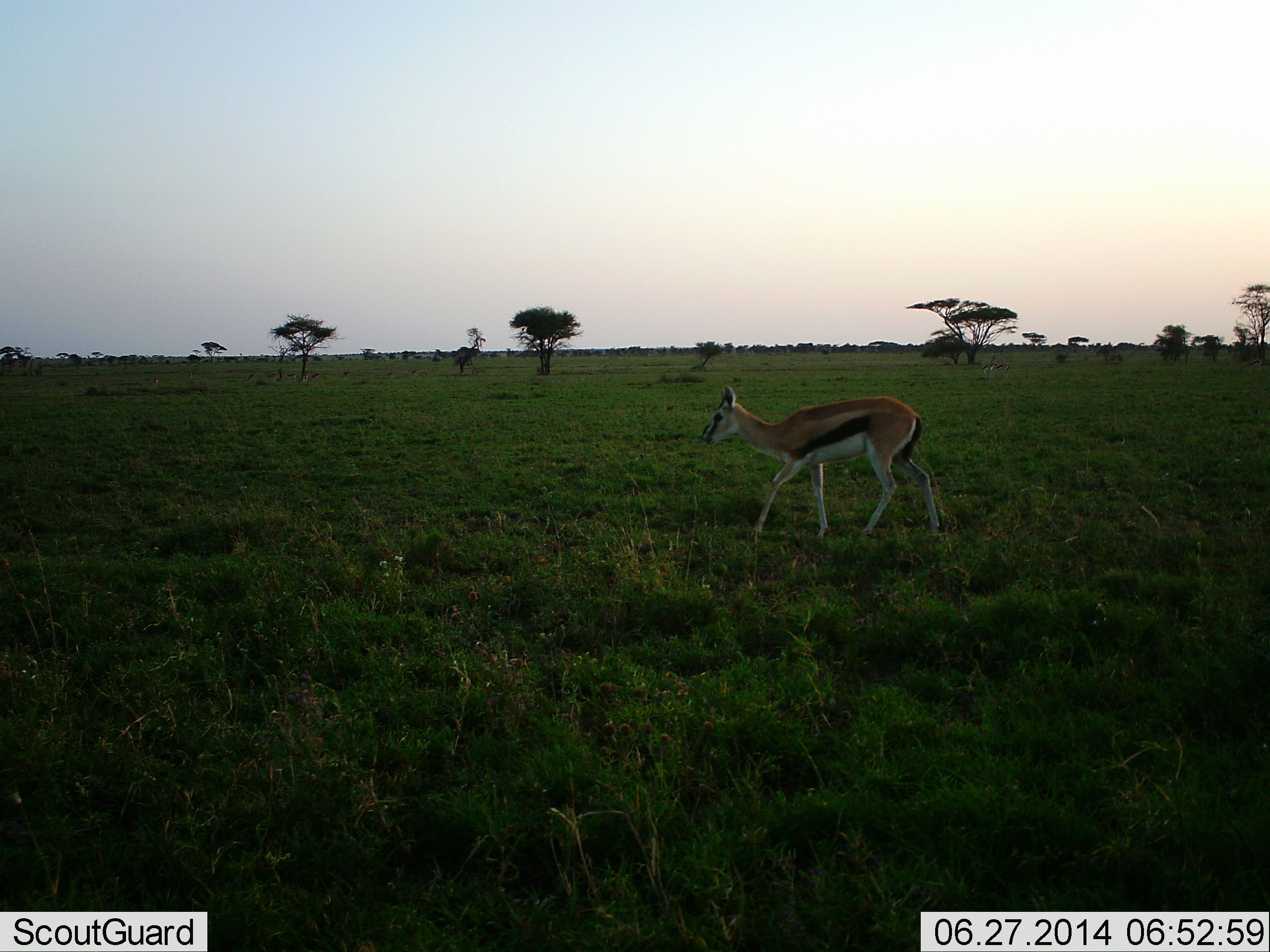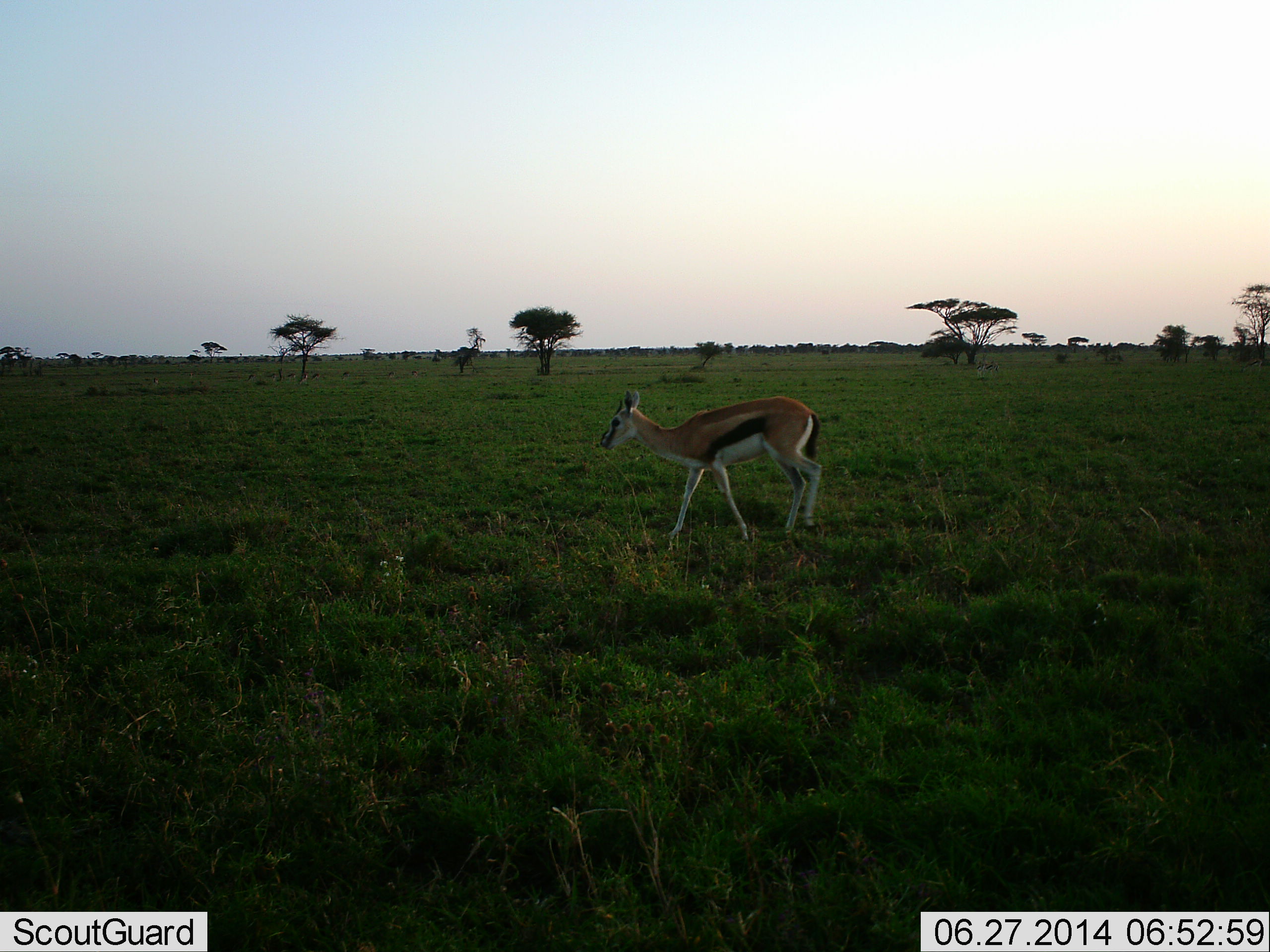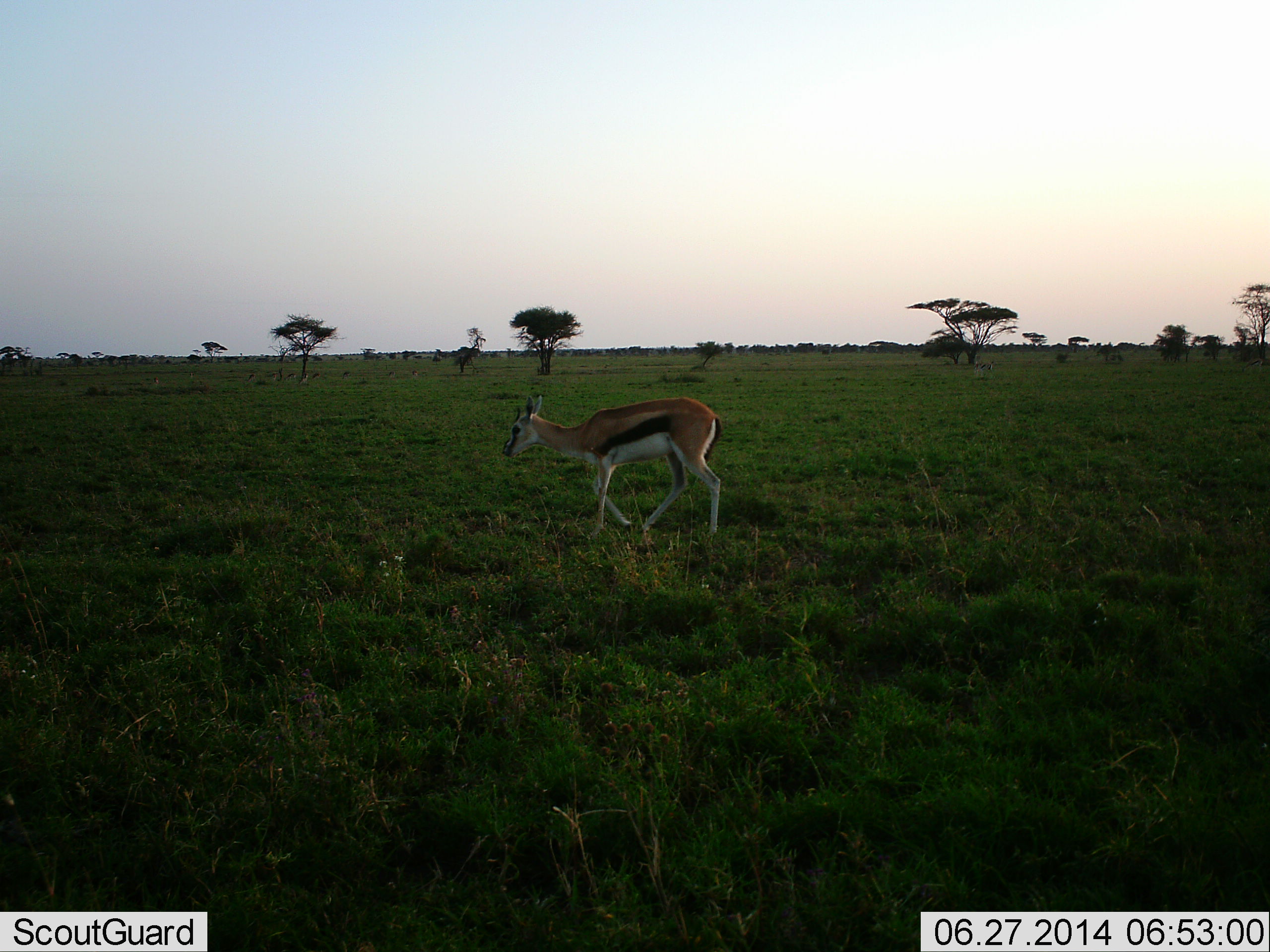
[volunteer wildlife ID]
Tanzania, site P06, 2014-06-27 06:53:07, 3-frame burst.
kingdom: Animalia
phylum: Chordata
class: Mammalia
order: Artiodactyla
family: Bovidae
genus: Eudorcas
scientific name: Eudorcas thomsonii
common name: thomson's gazelle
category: gazellethomsons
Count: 1.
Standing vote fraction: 0%.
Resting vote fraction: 0%.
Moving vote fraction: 100%.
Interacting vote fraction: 0%.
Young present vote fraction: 0%.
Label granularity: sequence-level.